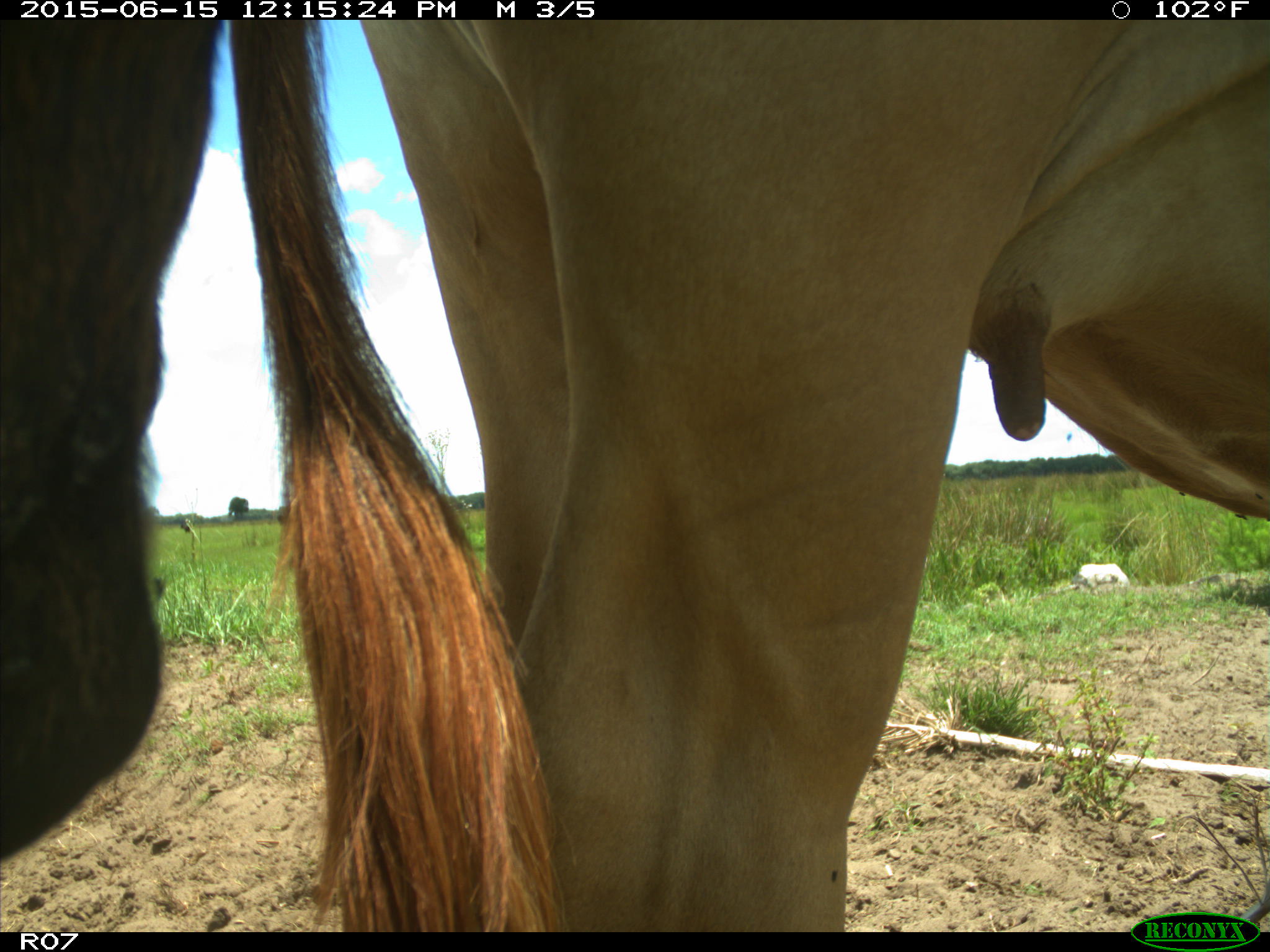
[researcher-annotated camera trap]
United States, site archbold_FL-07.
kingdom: Animalia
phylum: Chordata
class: Mammalia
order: Artiodactyla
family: Bovidae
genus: Bos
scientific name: Bos taurus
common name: domestic cow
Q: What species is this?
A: Bos taurus (domestic cow).